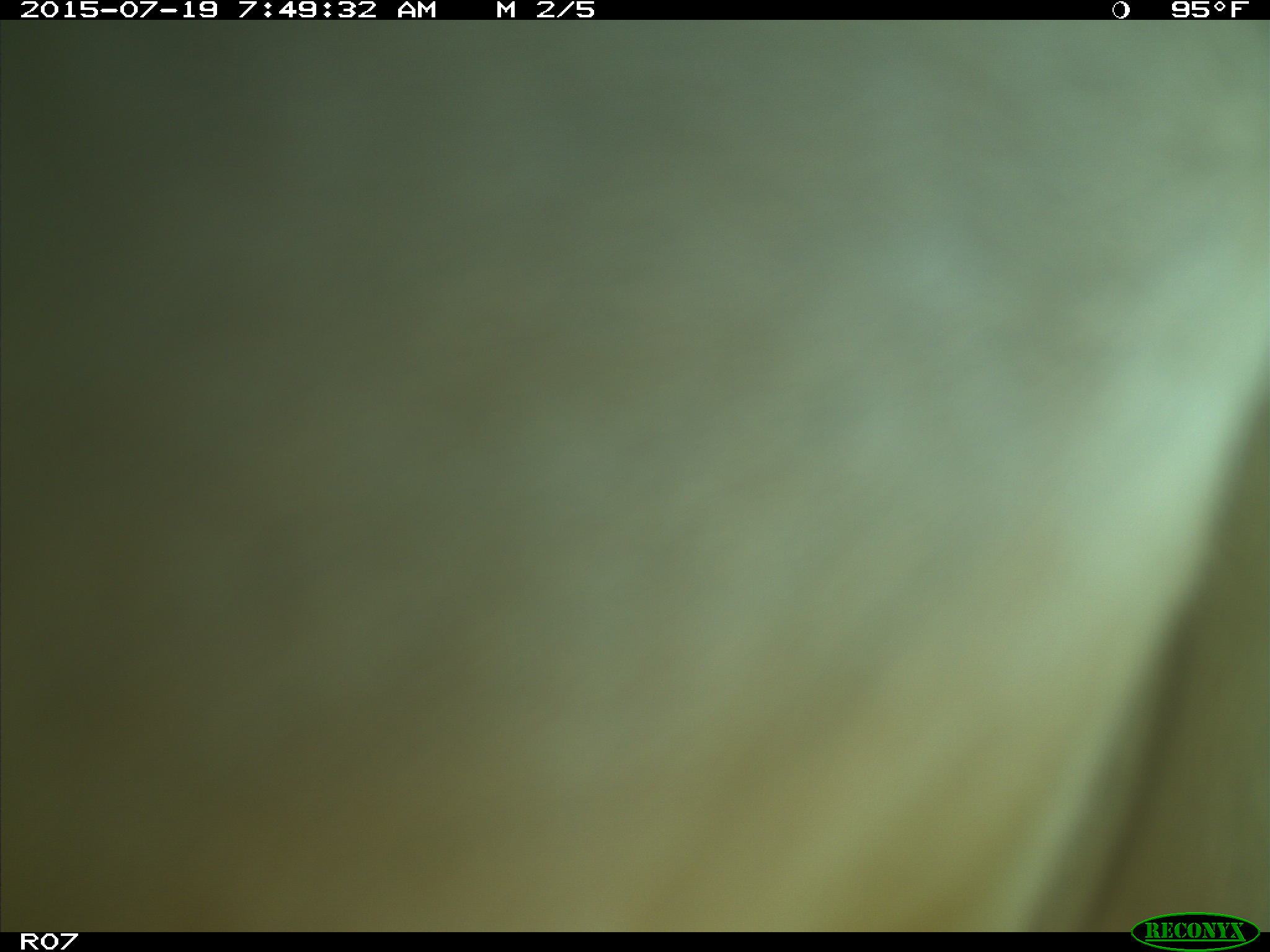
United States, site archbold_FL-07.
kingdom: Animalia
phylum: Chordata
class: Mammalia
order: Artiodactyla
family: Bovidae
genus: Bos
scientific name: Bos taurus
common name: domestic cow